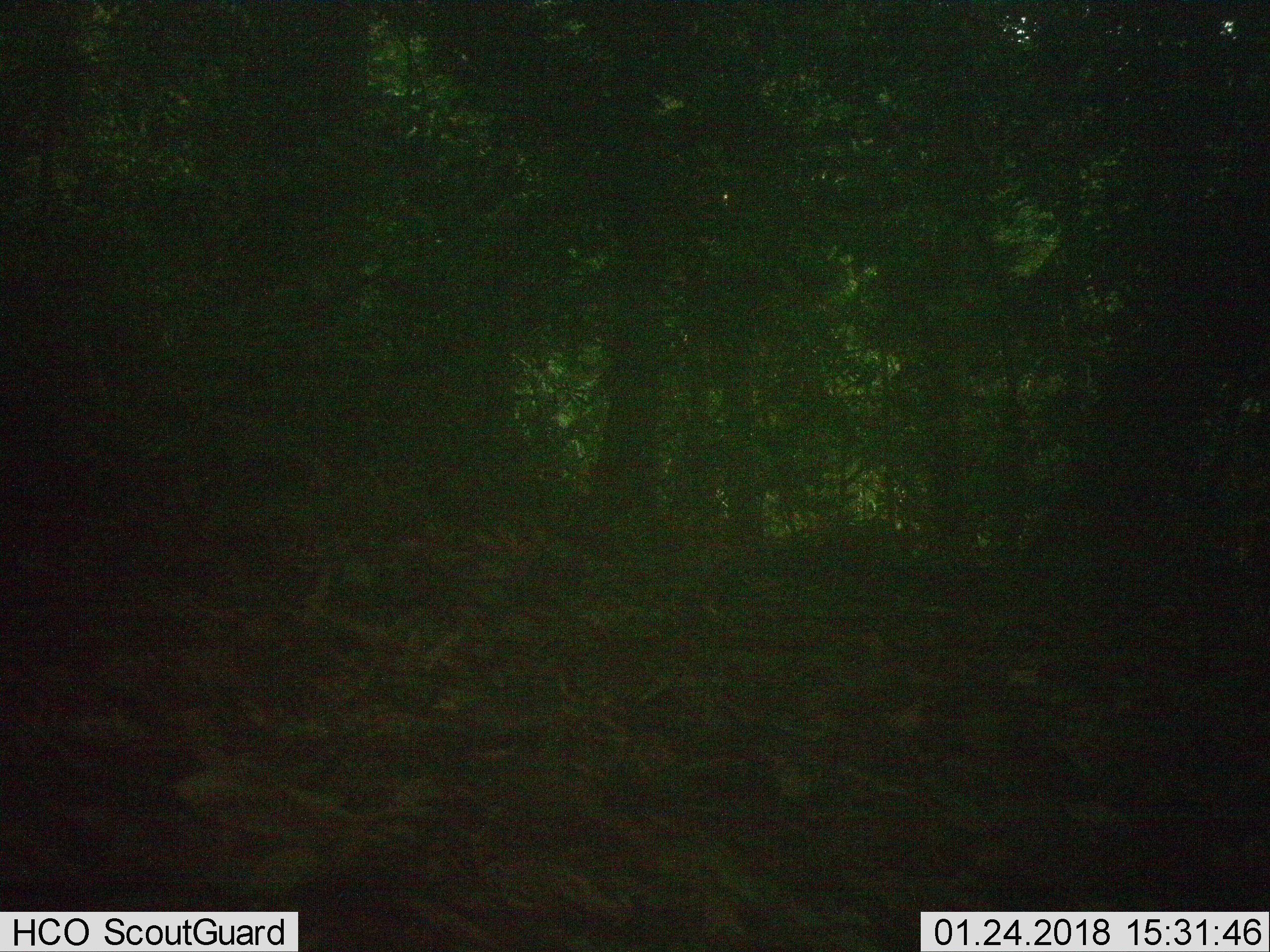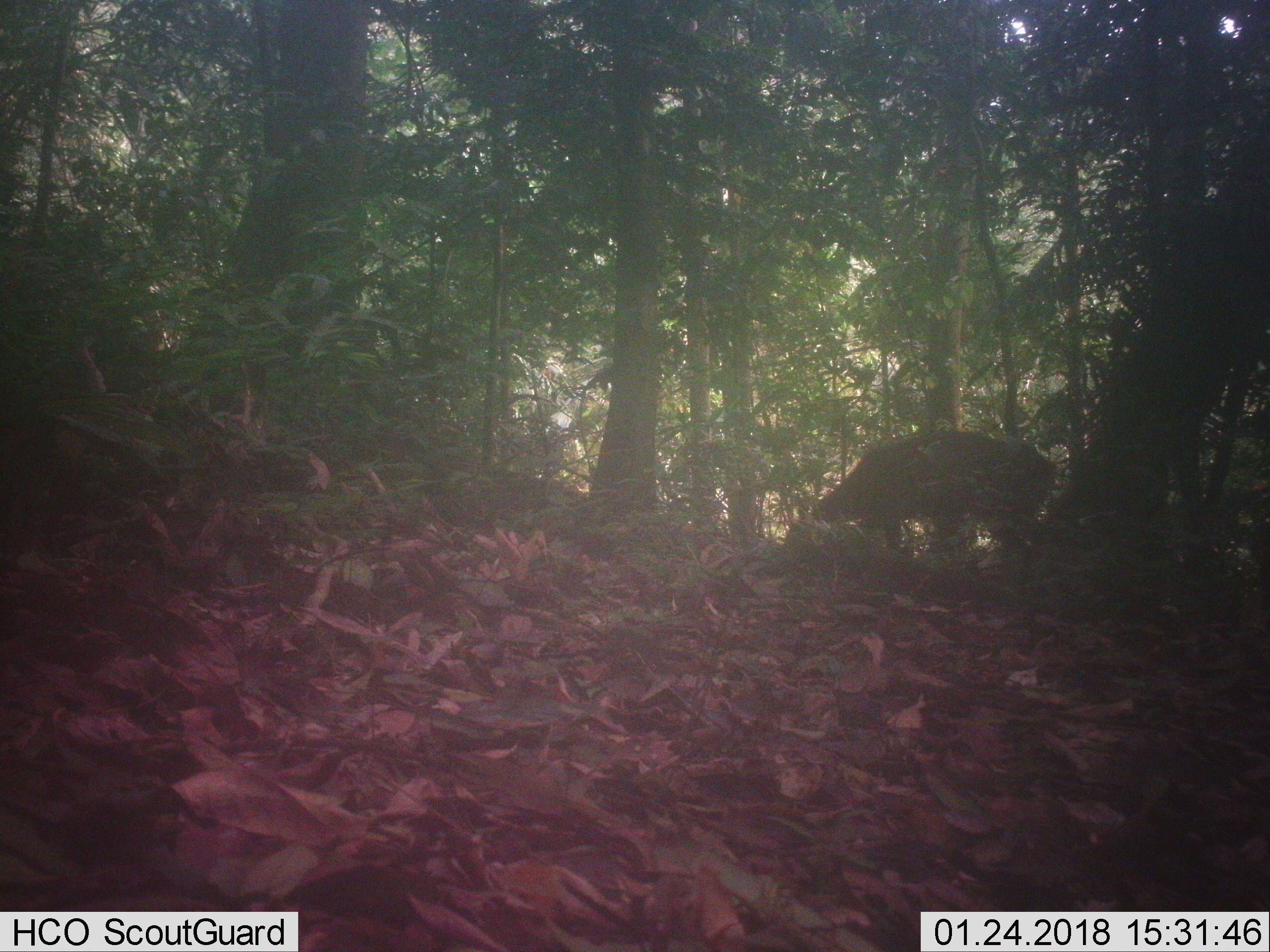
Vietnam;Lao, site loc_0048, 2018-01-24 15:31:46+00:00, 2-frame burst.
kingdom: Animalia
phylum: Chordata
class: Mammalia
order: Artiodactyla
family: Cervidae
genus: Muntiacus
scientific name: Muntiacus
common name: muntjacs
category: unidentified muntjac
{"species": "unidentified muntjac (muntjacs) (Muntiacus)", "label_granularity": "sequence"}